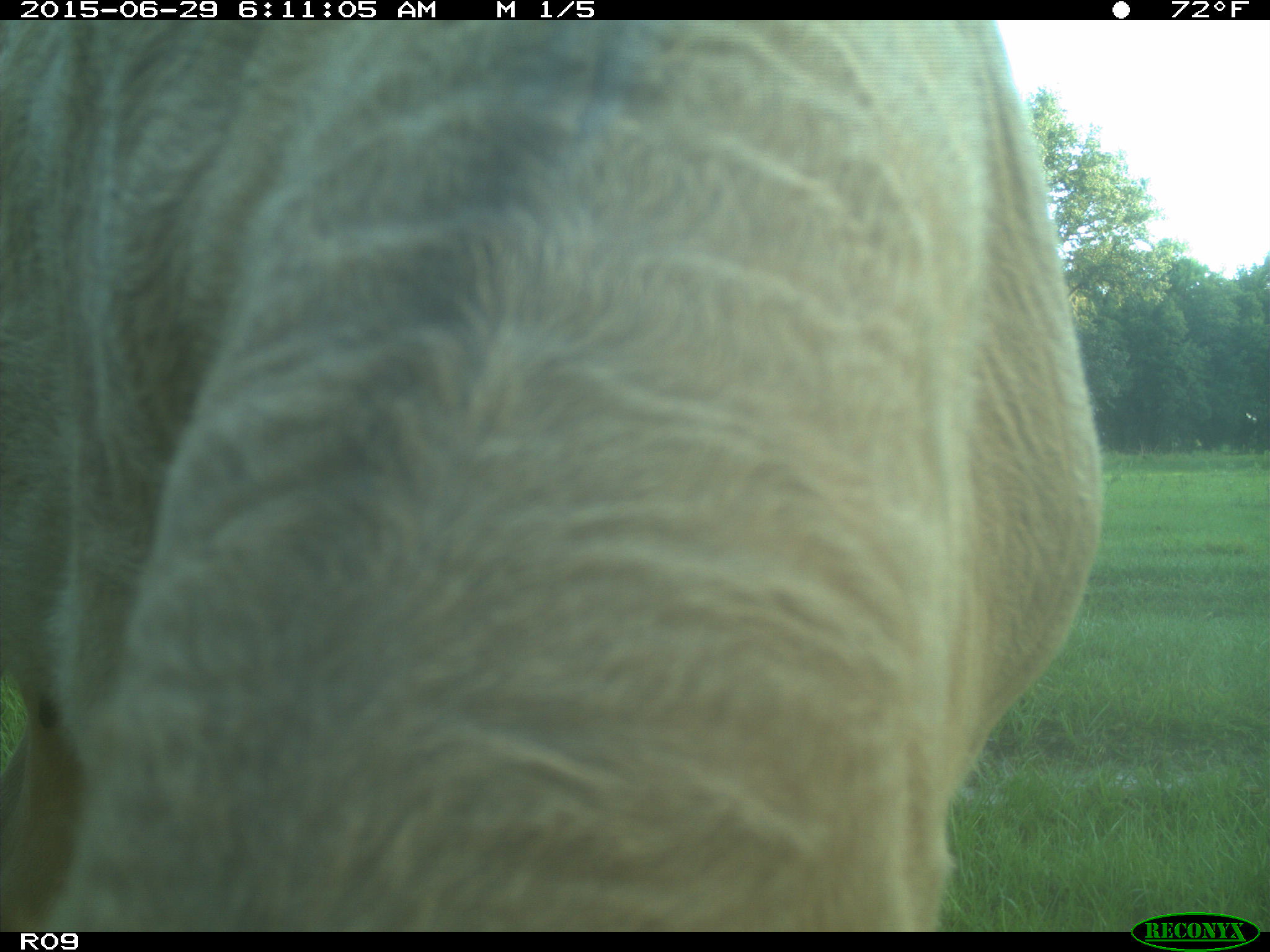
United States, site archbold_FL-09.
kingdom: Animalia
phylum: Chordata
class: Mammalia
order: Artiodactyla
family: Bovidae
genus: Bos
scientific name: Bos taurus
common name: domestic cow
Bos taurus (domestic cow).